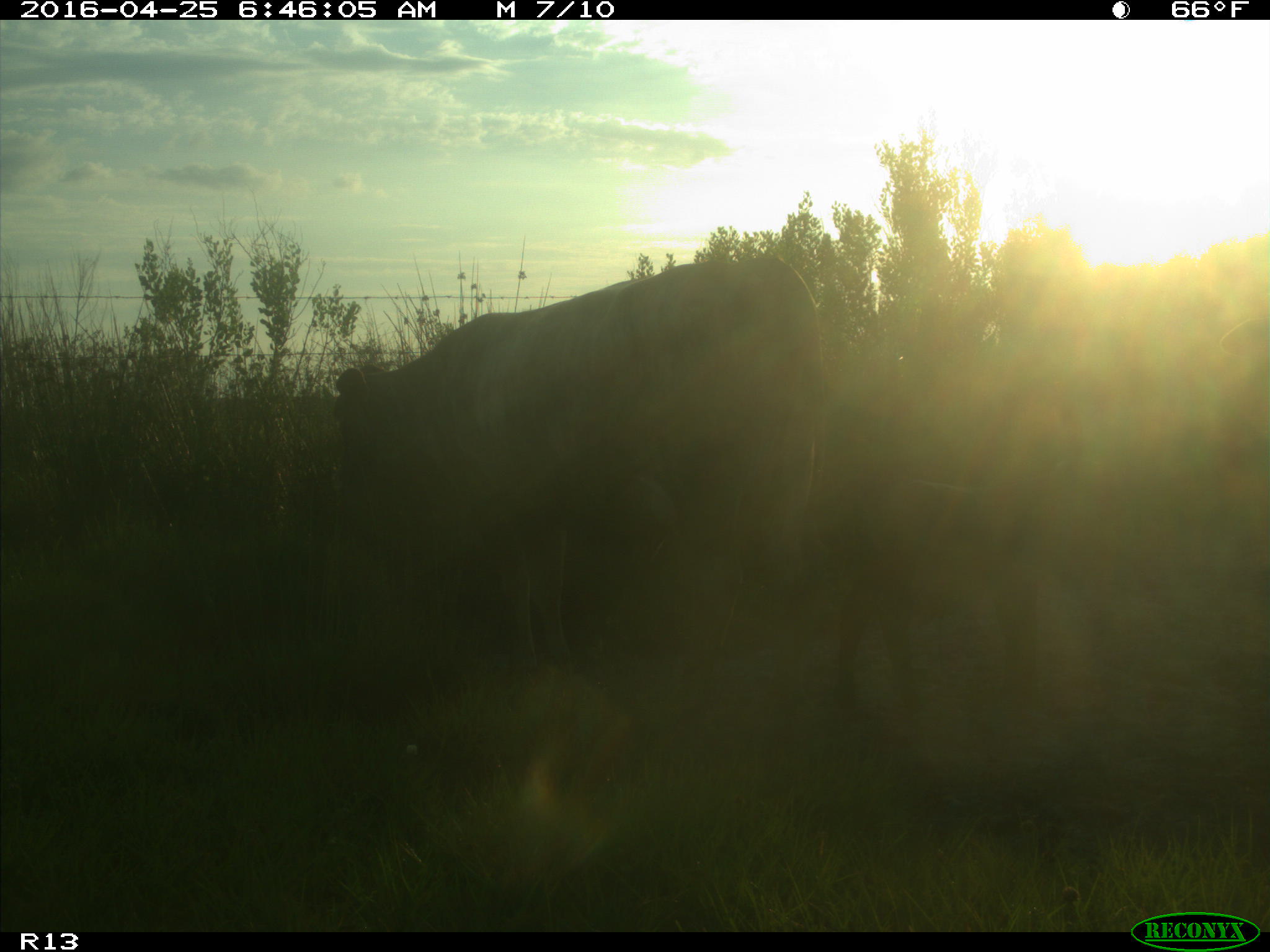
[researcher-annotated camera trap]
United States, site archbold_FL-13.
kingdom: Animalia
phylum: Chordata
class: Mammalia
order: Artiodactyla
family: Bovidae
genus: Bos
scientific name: Bos taurus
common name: domestic cow